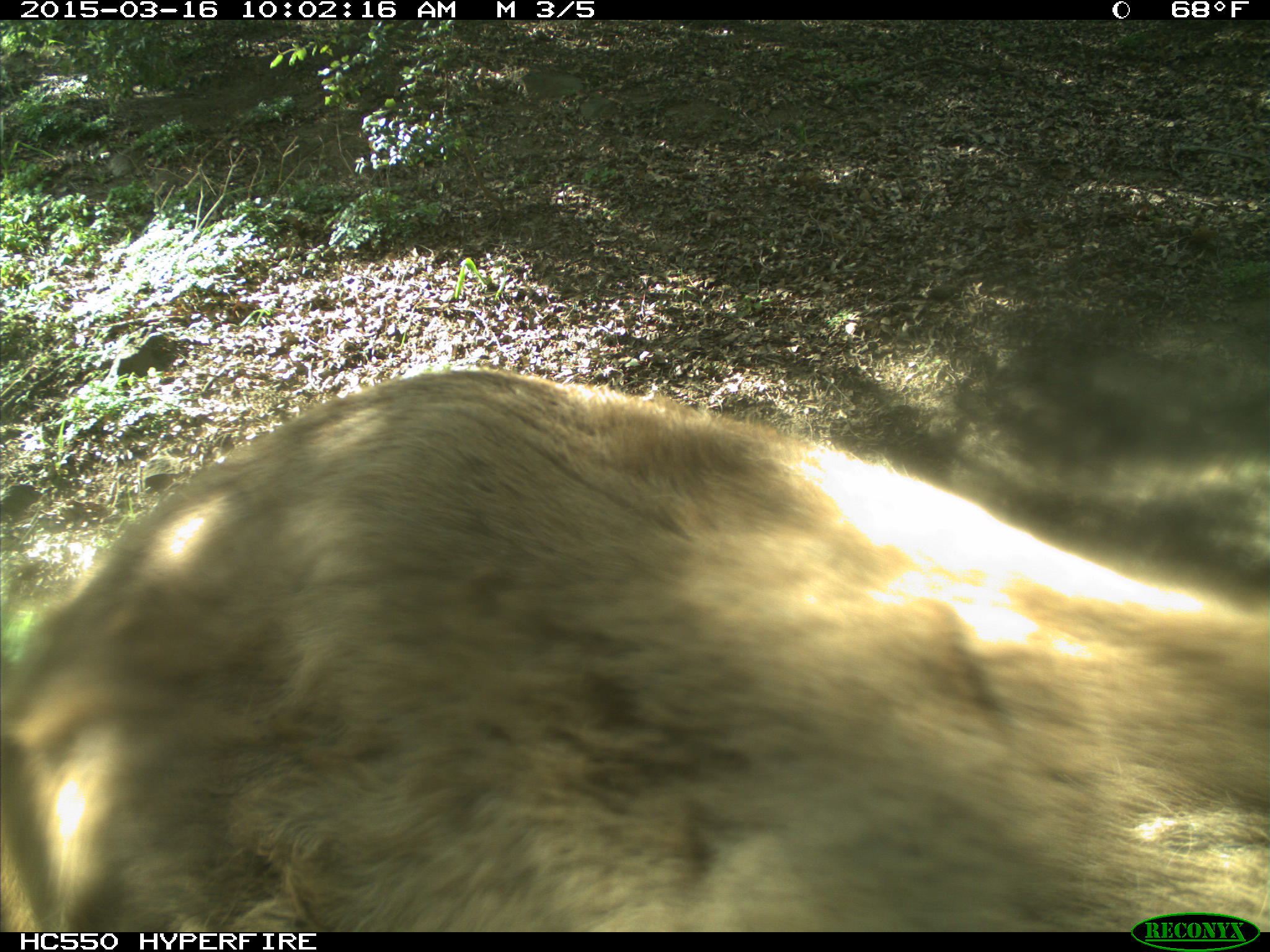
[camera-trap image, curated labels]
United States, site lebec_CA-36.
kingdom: Animalia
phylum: Chordata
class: Mammalia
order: Artiodactyla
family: Cervidae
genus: Cervus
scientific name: Cervus canadensis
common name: elk